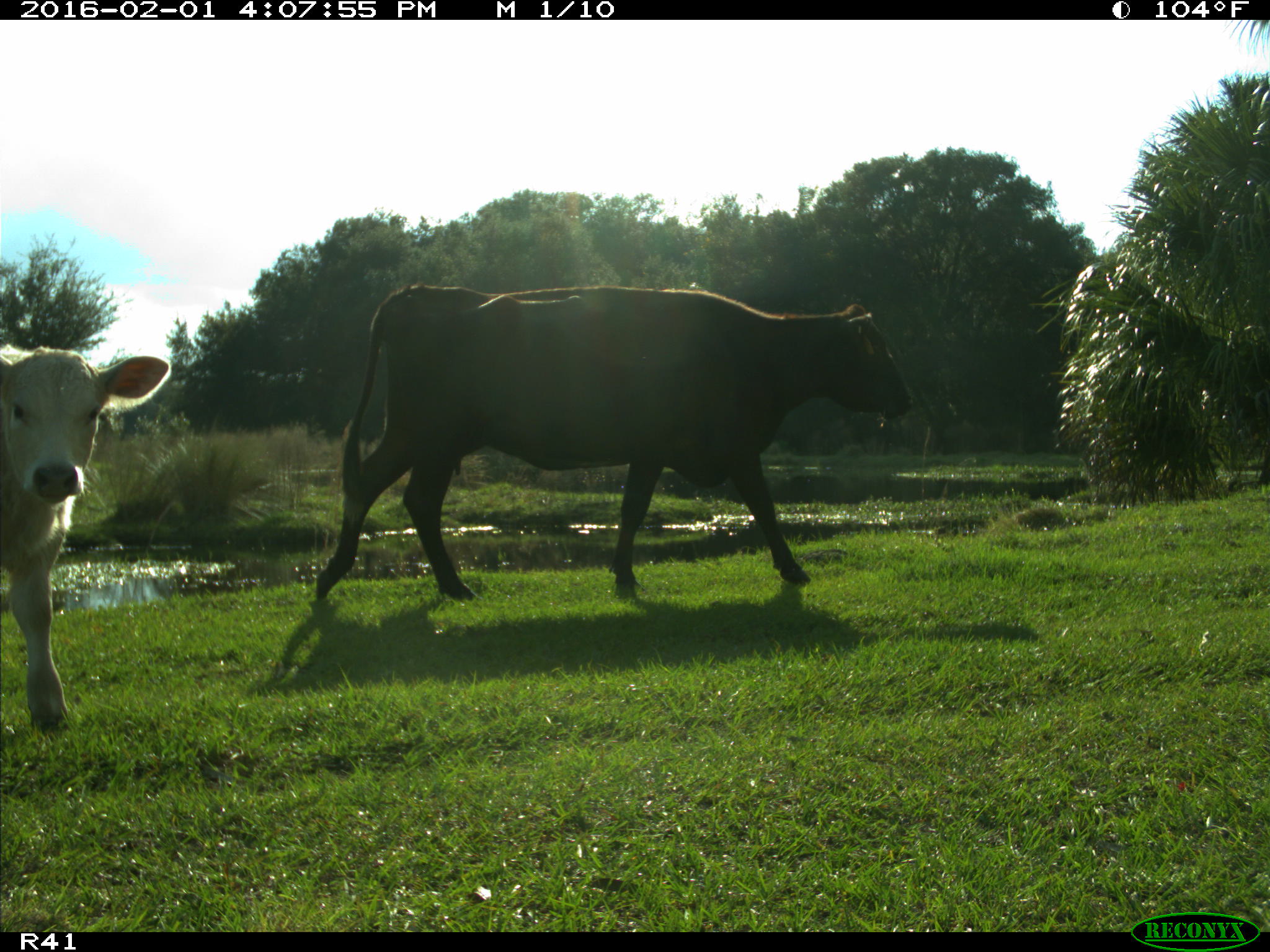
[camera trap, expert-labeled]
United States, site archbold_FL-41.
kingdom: Animalia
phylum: Chordata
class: Mammalia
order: Artiodactyla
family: Bovidae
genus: Bos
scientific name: Bos taurus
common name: domestic cow